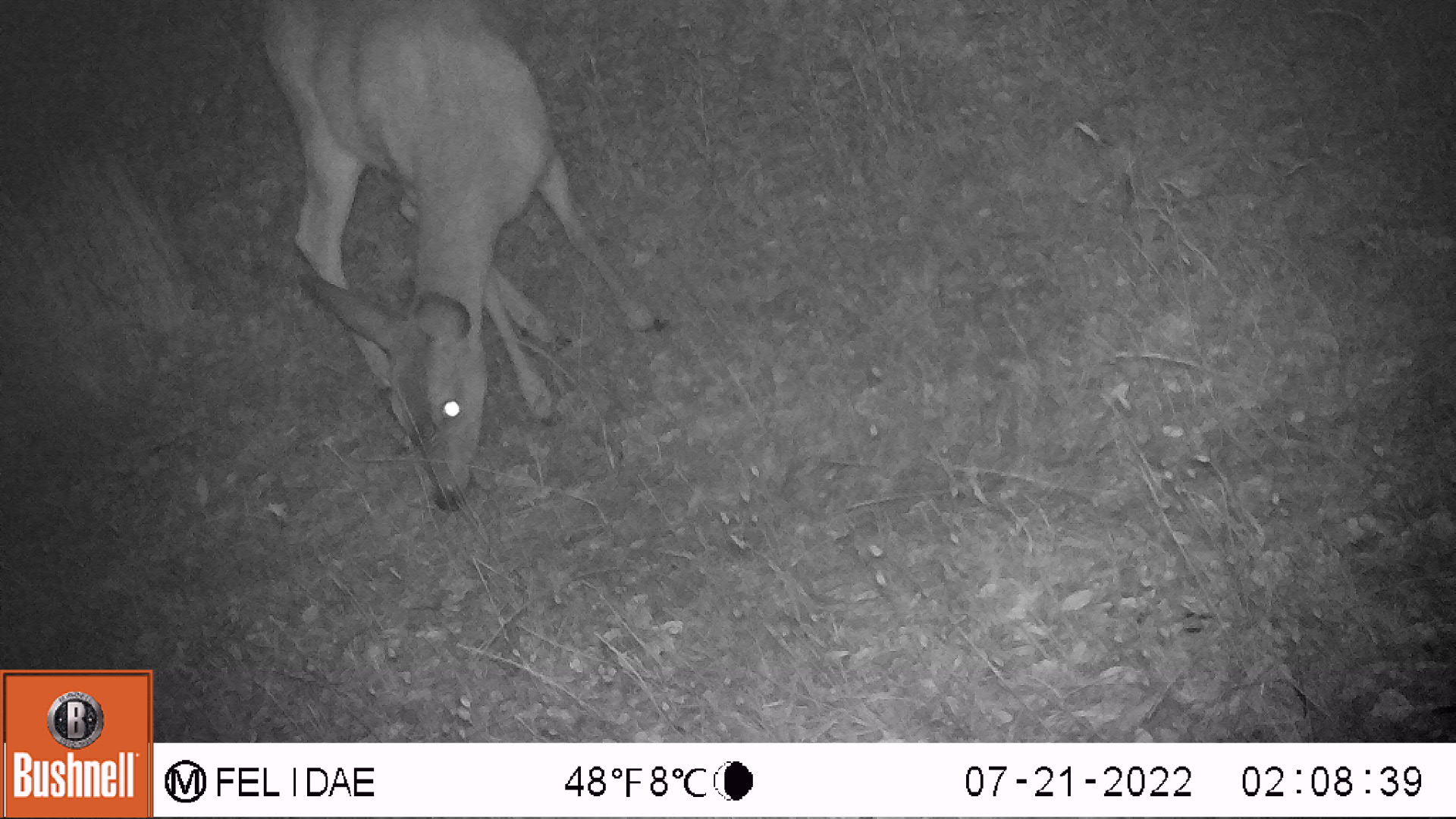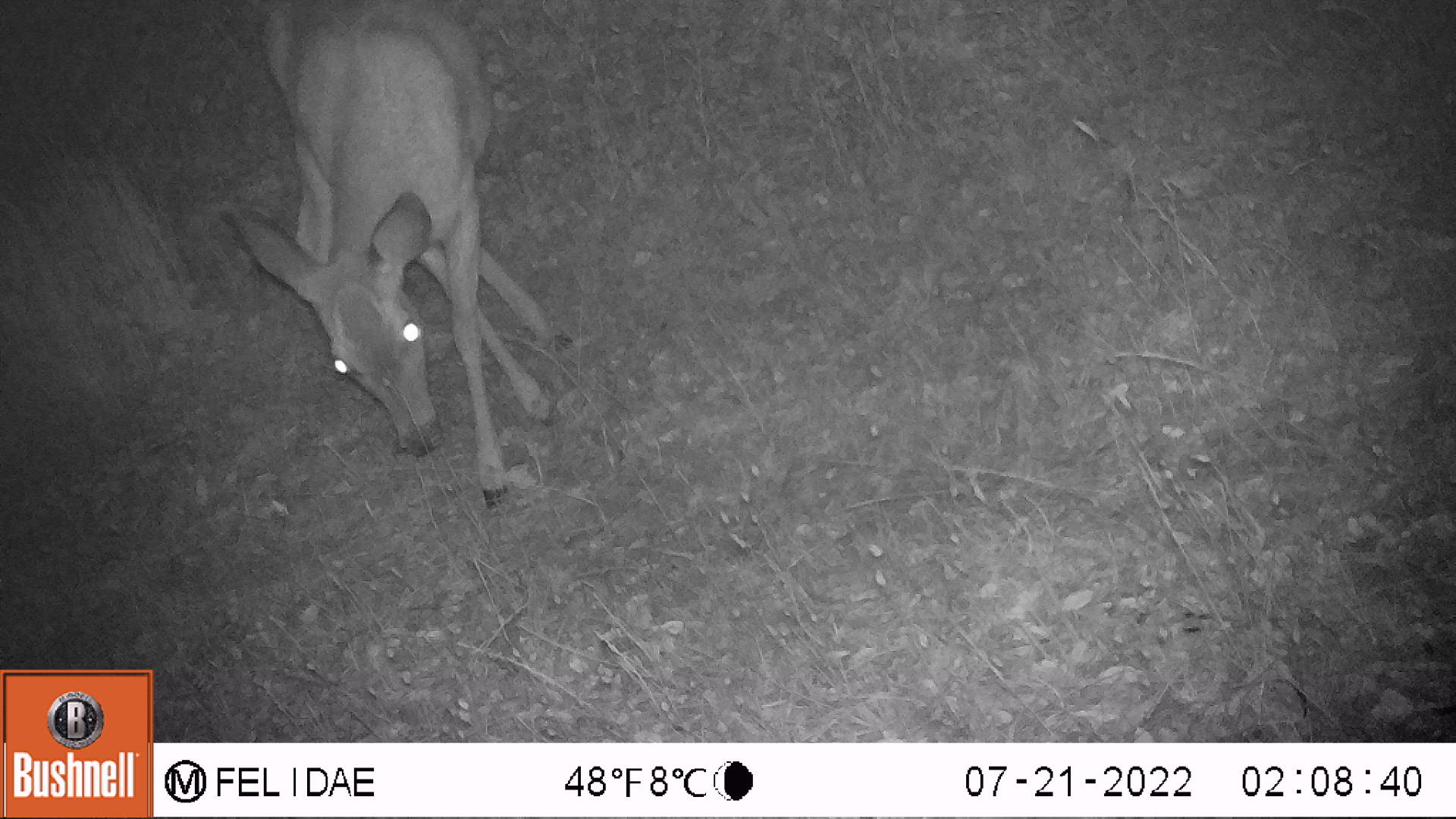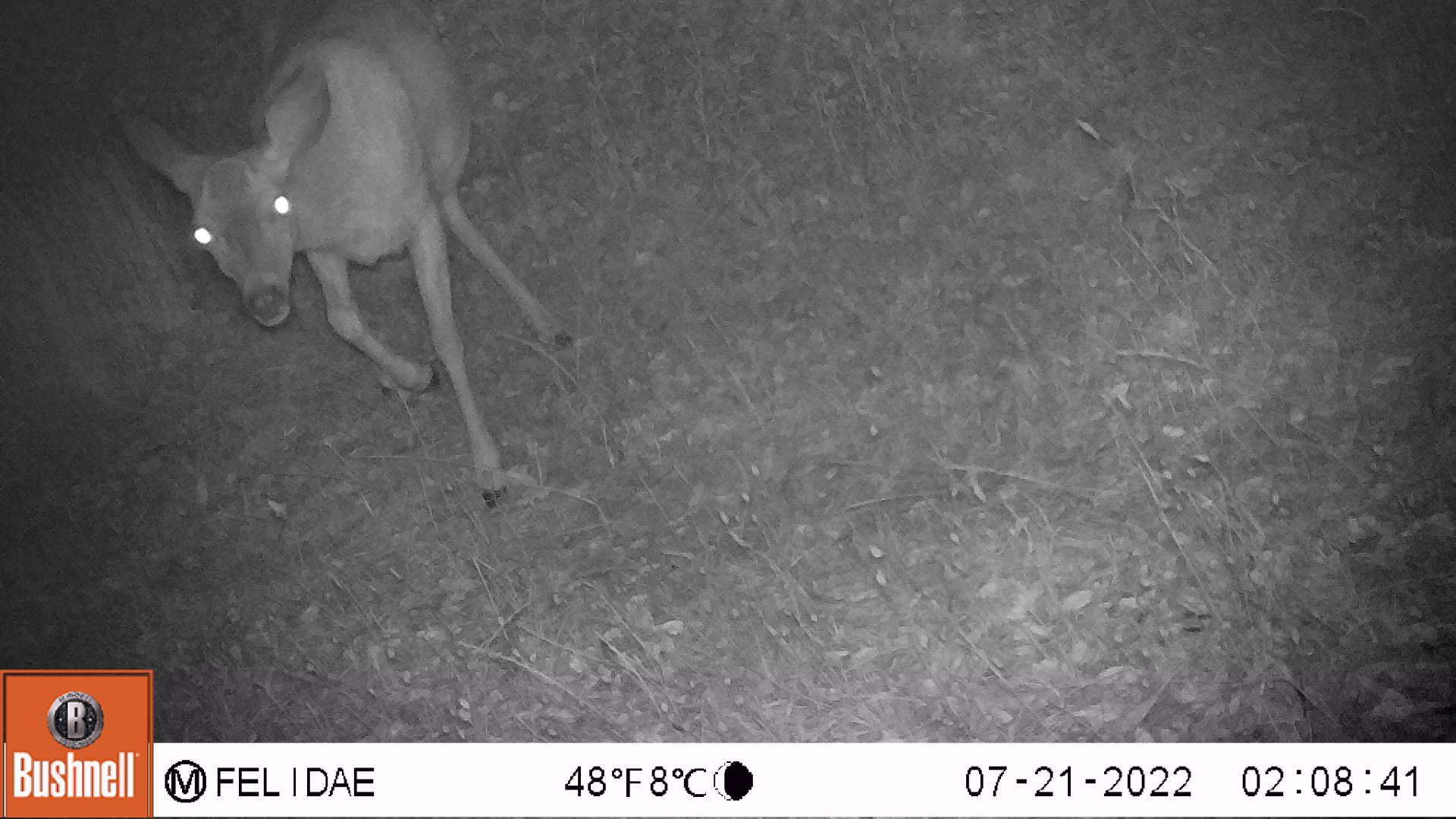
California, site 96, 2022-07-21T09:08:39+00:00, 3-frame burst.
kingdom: Animalia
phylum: Chordata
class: Mammalia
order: Artiodactyla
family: Cervidae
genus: Odocoileus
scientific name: Odocoileus hemionus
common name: mule deer